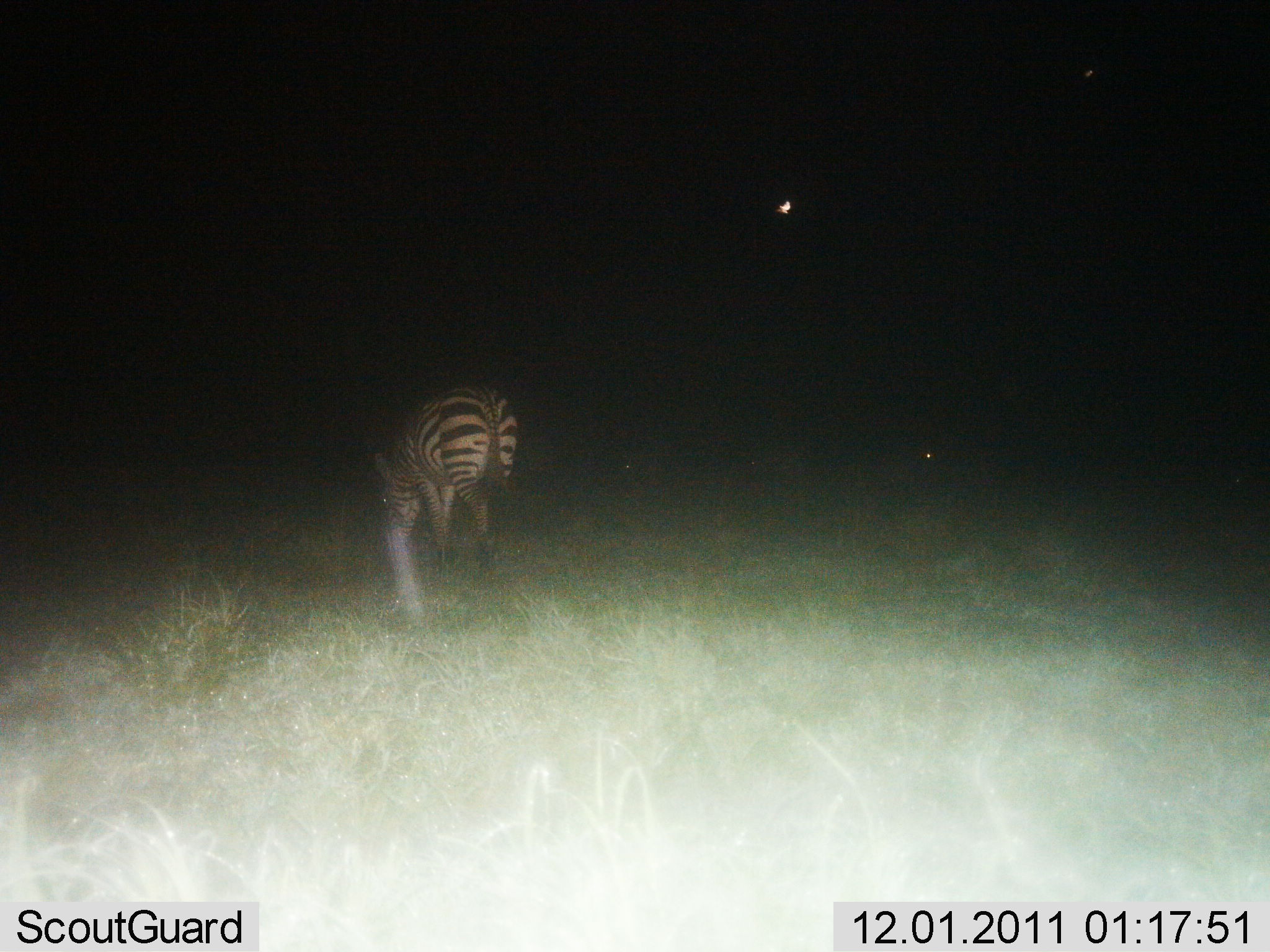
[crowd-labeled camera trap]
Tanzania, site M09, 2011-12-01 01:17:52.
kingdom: Animalia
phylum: Chordata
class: Mammalia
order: Perissodactyla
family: Equidae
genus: Equus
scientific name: Equus quagga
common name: plains zebra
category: zebra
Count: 1.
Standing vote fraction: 25%.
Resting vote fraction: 0%.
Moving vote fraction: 50%.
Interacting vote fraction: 0%.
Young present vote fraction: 0%.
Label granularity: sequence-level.